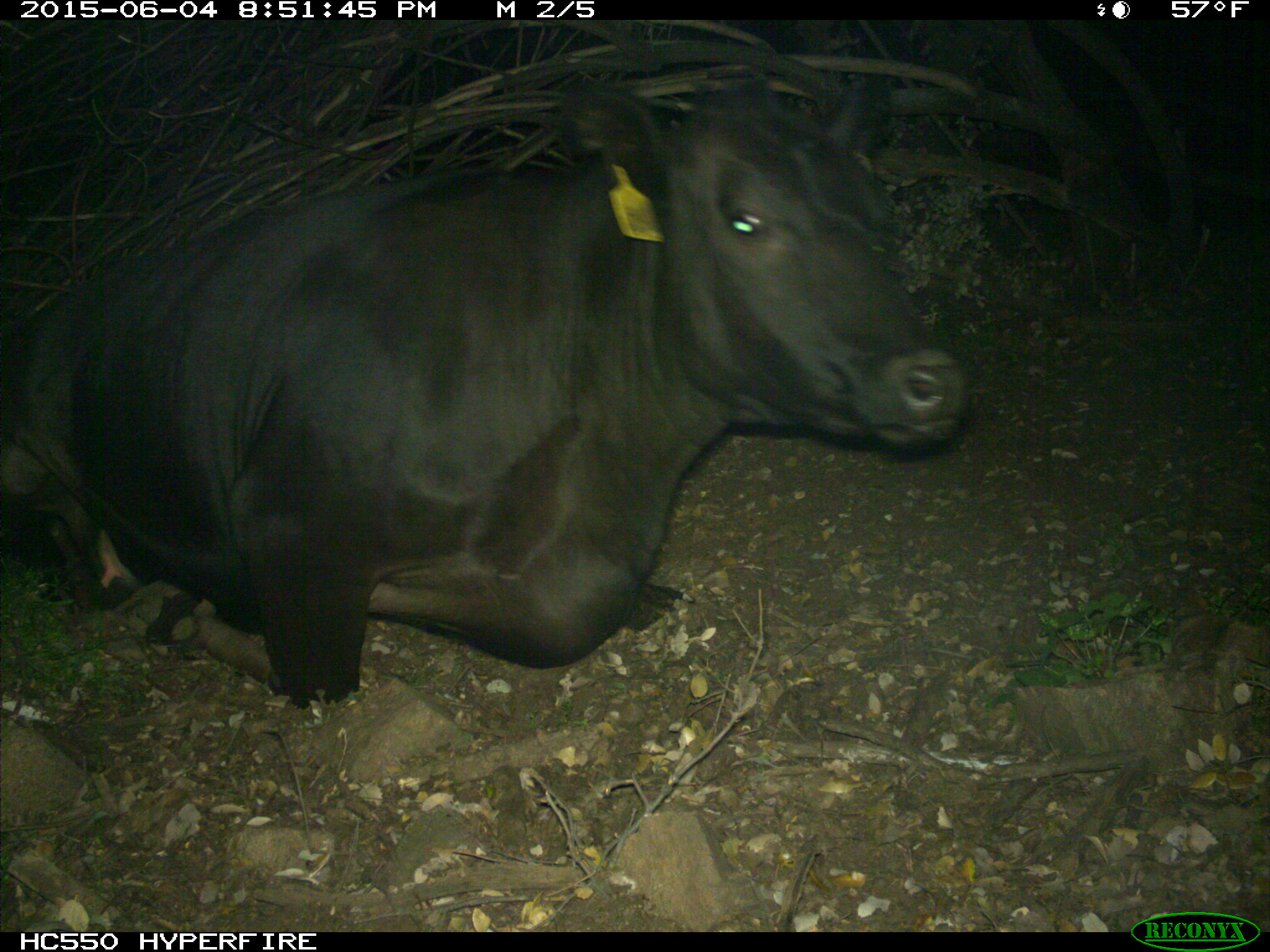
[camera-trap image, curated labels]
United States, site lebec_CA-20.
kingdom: Animalia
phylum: Chordata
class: Mammalia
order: Artiodactyla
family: Bovidae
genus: Bos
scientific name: Bos taurus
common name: domestic cow